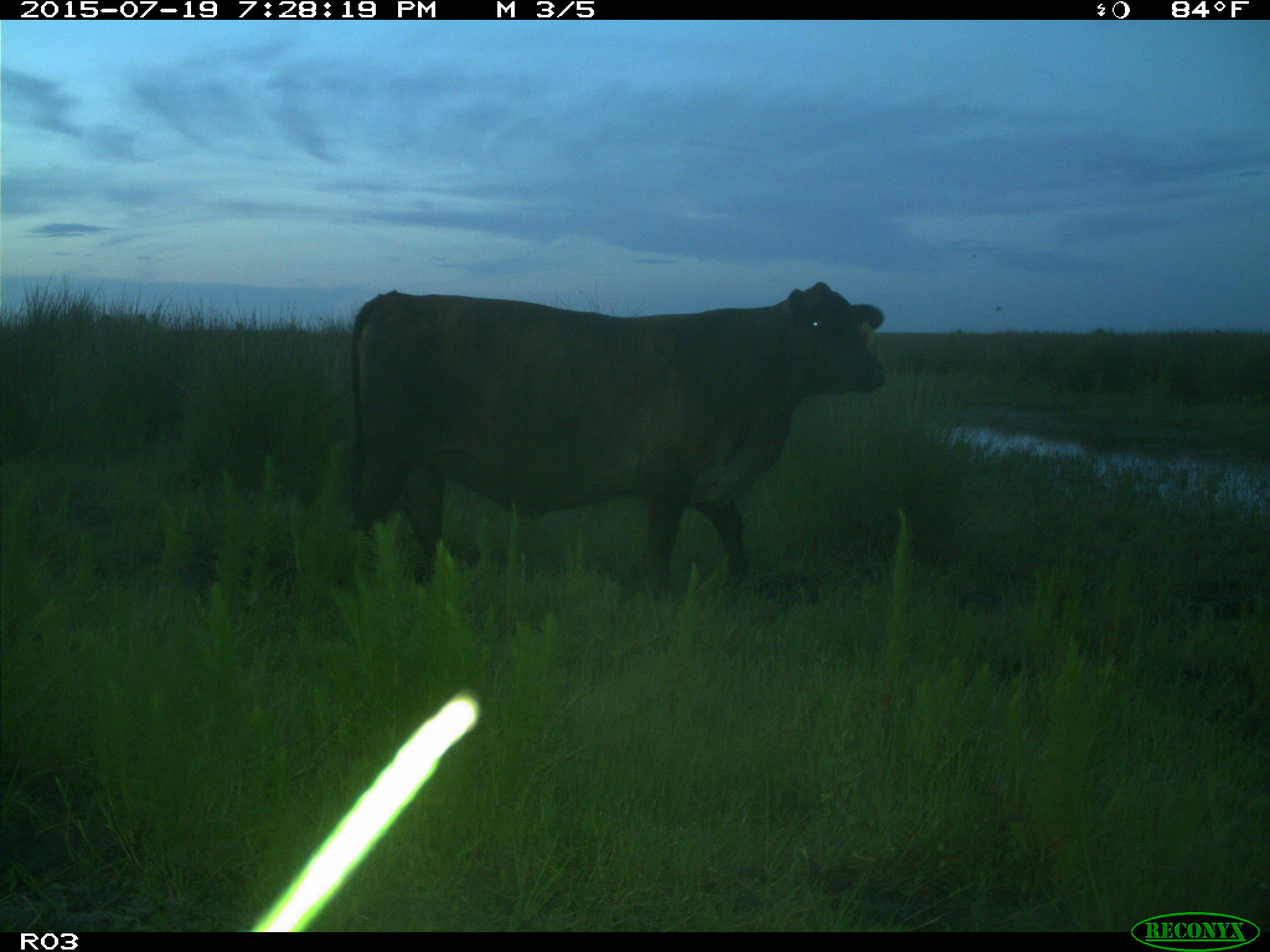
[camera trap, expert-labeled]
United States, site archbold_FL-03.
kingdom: Animalia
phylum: Chordata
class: Mammalia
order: Artiodactyla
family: Bovidae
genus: Bos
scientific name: Bos taurus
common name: domestic cow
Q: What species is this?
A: Bos taurus (domestic cow).